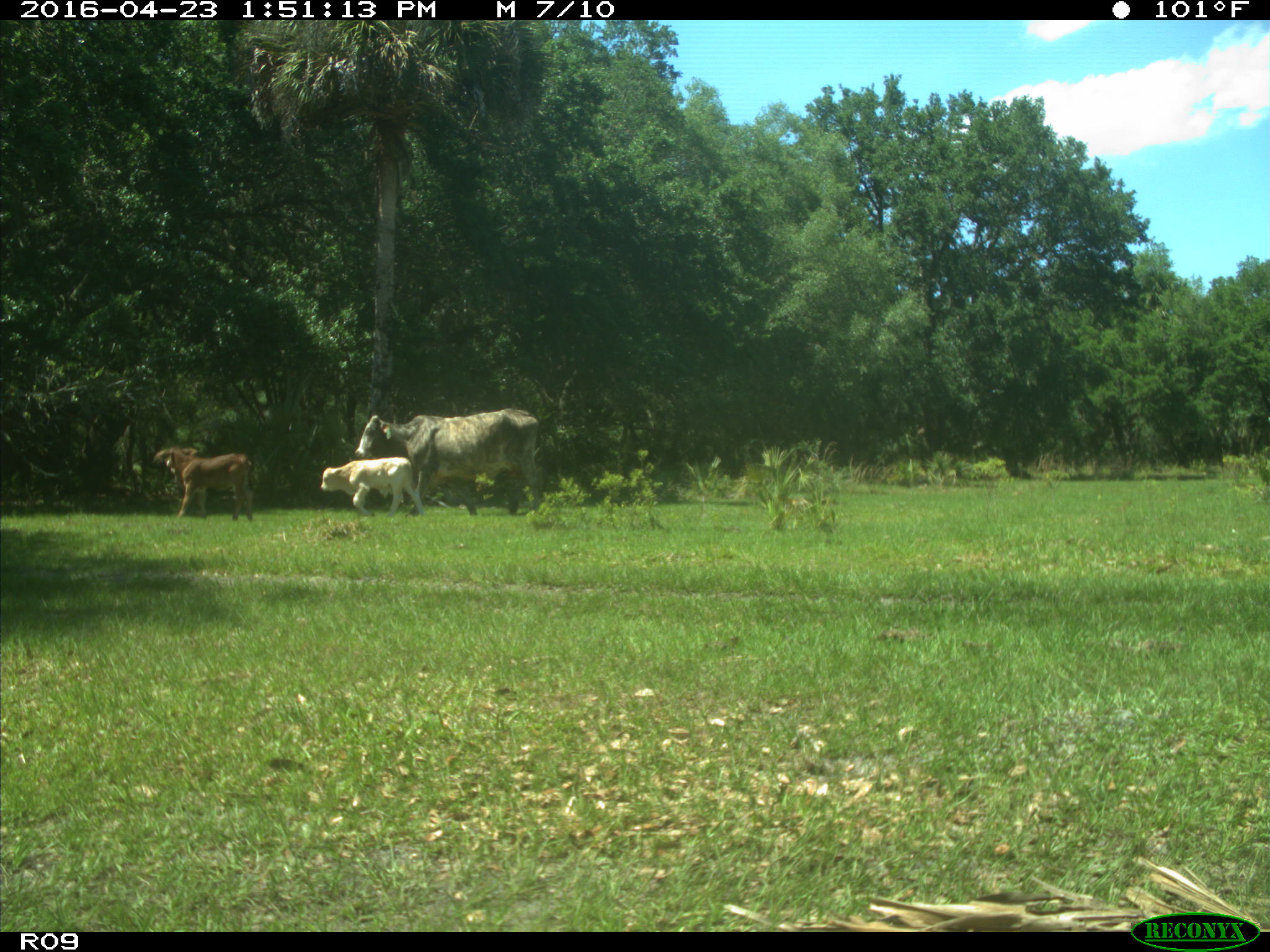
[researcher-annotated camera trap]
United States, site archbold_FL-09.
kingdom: Animalia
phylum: Chordata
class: Mammalia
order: Artiodactyla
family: Bovidae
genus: Bos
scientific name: Bos taurus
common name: domestic cow